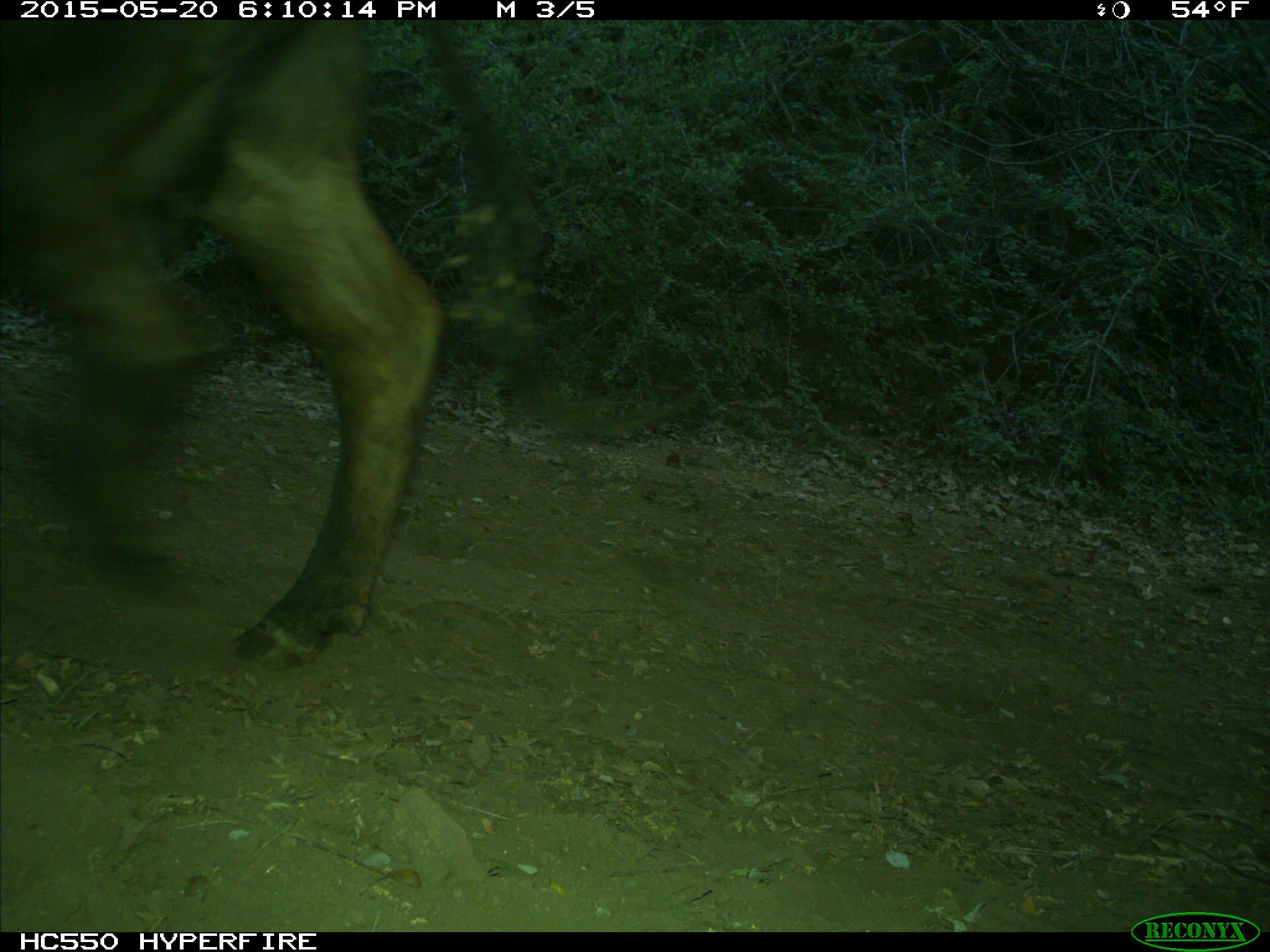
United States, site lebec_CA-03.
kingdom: Animalia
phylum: Chordata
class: Mammalia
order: Artiodactyla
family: Bovidae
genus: Bos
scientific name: Bos taurus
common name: domestic cow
Bos taurus (domestic cow).